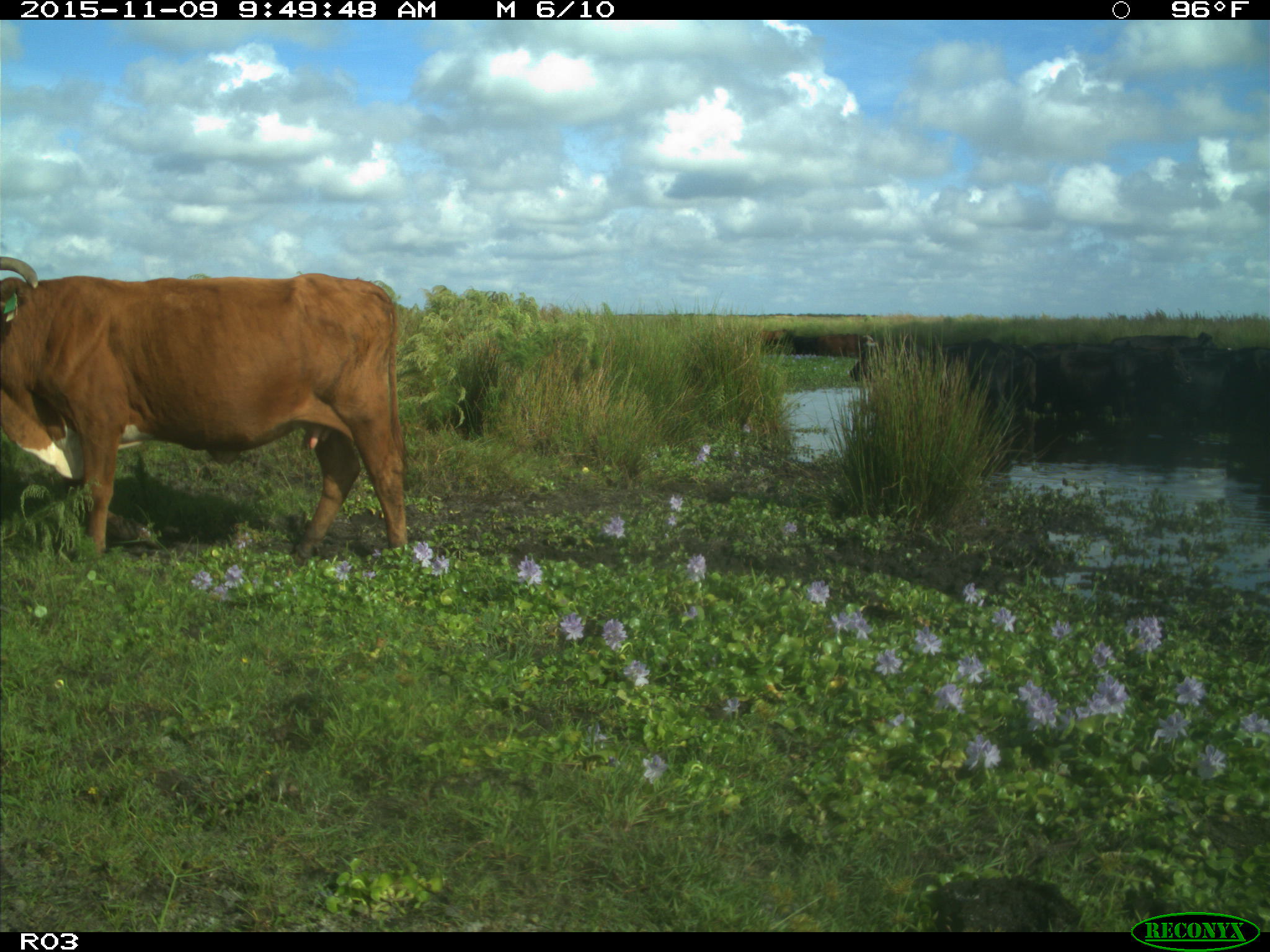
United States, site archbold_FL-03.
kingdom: Animalia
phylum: Chordata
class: Mammalia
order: Artiodactyla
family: Bovidae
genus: Bos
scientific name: Bos taurus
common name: domestic cow